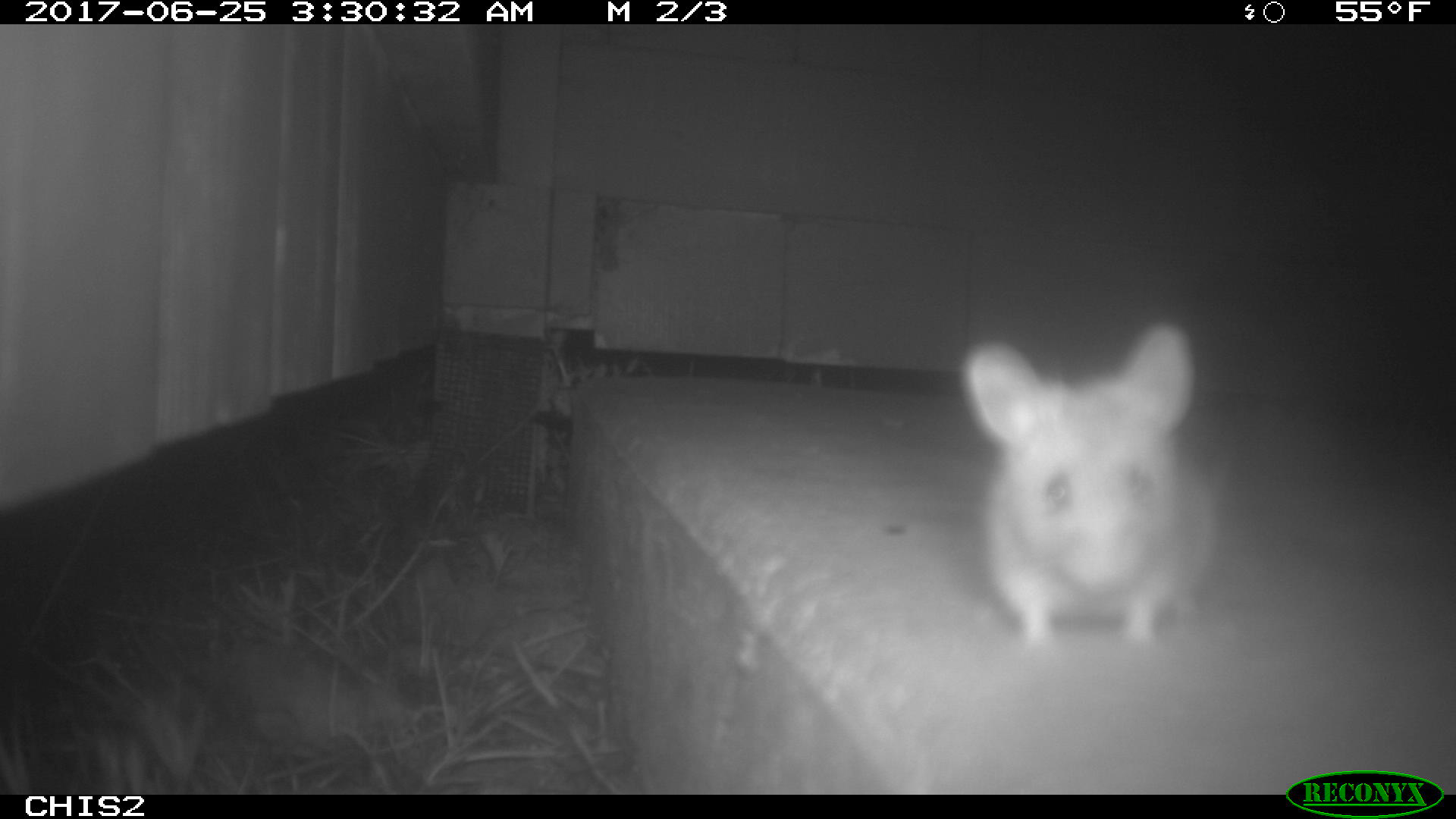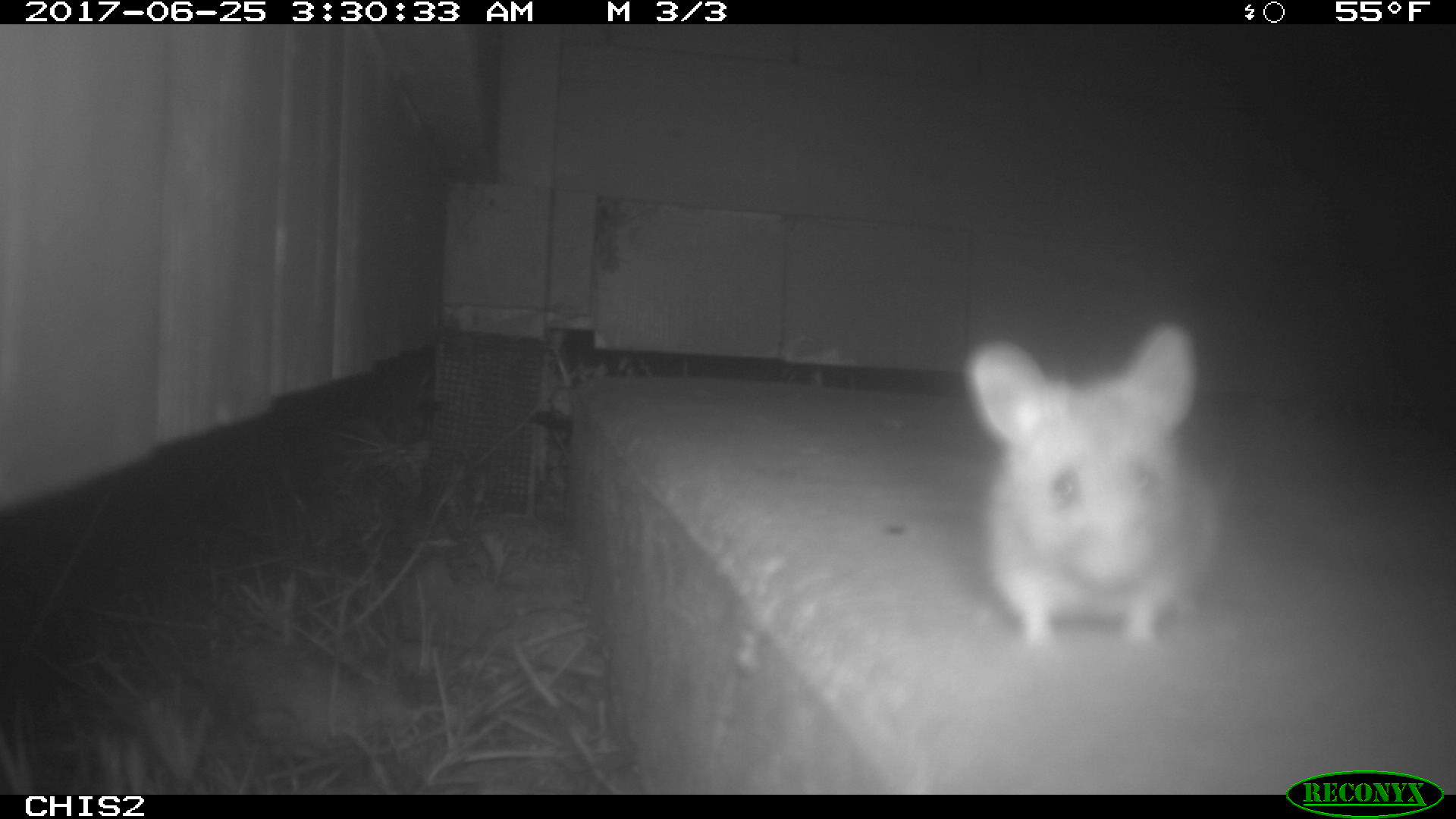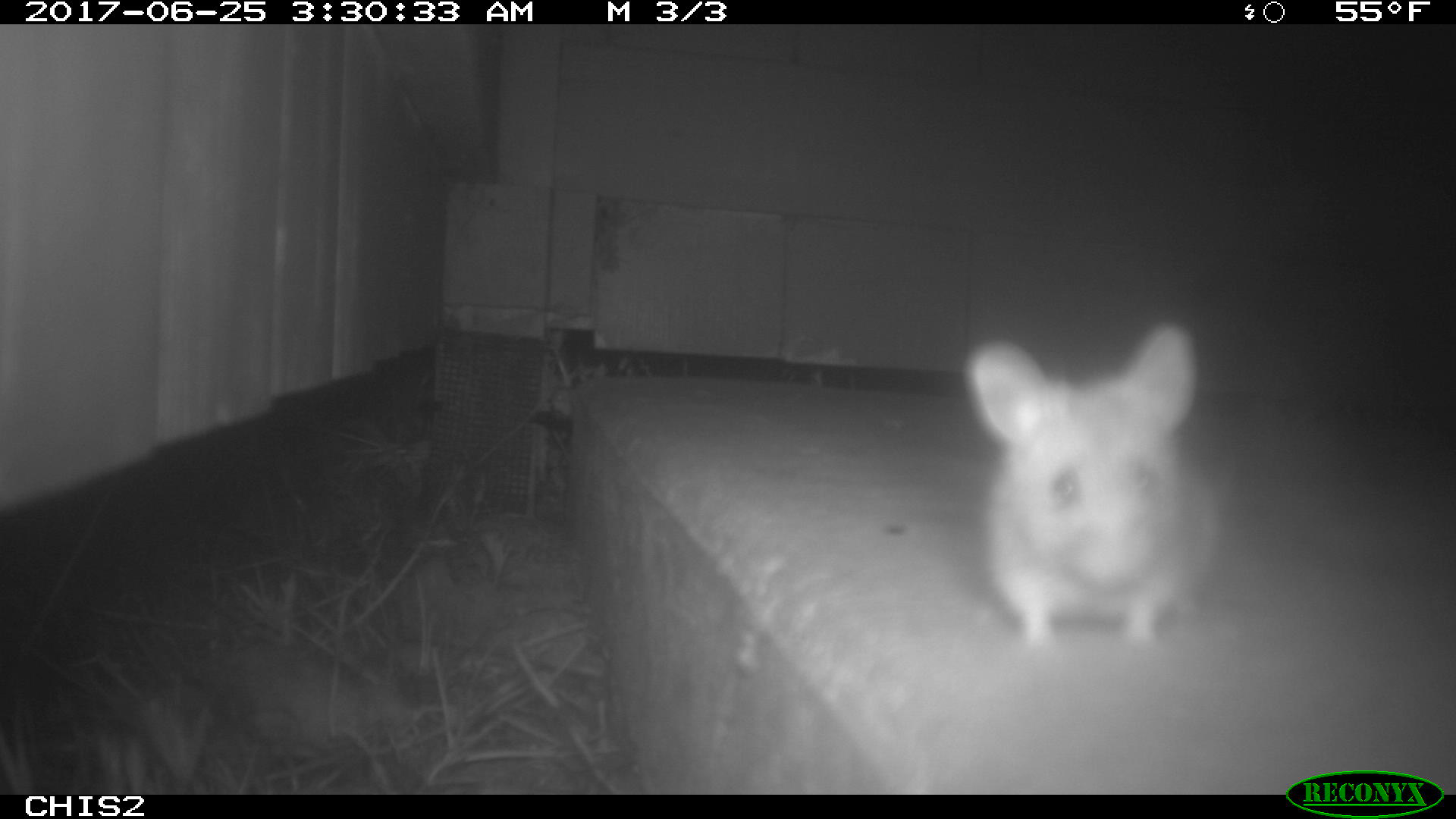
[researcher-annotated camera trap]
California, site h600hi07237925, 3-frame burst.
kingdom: Animalia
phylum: Chordata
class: Mammalia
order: Rodentia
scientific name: Rodentia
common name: rodent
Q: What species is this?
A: Rodent (Rodentia).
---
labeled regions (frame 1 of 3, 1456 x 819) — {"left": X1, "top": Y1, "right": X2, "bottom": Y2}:
rodent: {"left": 957, "top": 322, "right": 1224, "bottom": 659}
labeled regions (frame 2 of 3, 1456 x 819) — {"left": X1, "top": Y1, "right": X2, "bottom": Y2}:
rodent: {"left": 966, "top": 322, "right": 1216, "bottom": 645}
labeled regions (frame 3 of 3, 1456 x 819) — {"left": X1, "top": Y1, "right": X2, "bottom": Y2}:
rodent: {"left": 961, "top": 320, "right": 1228, "bottom": 661}